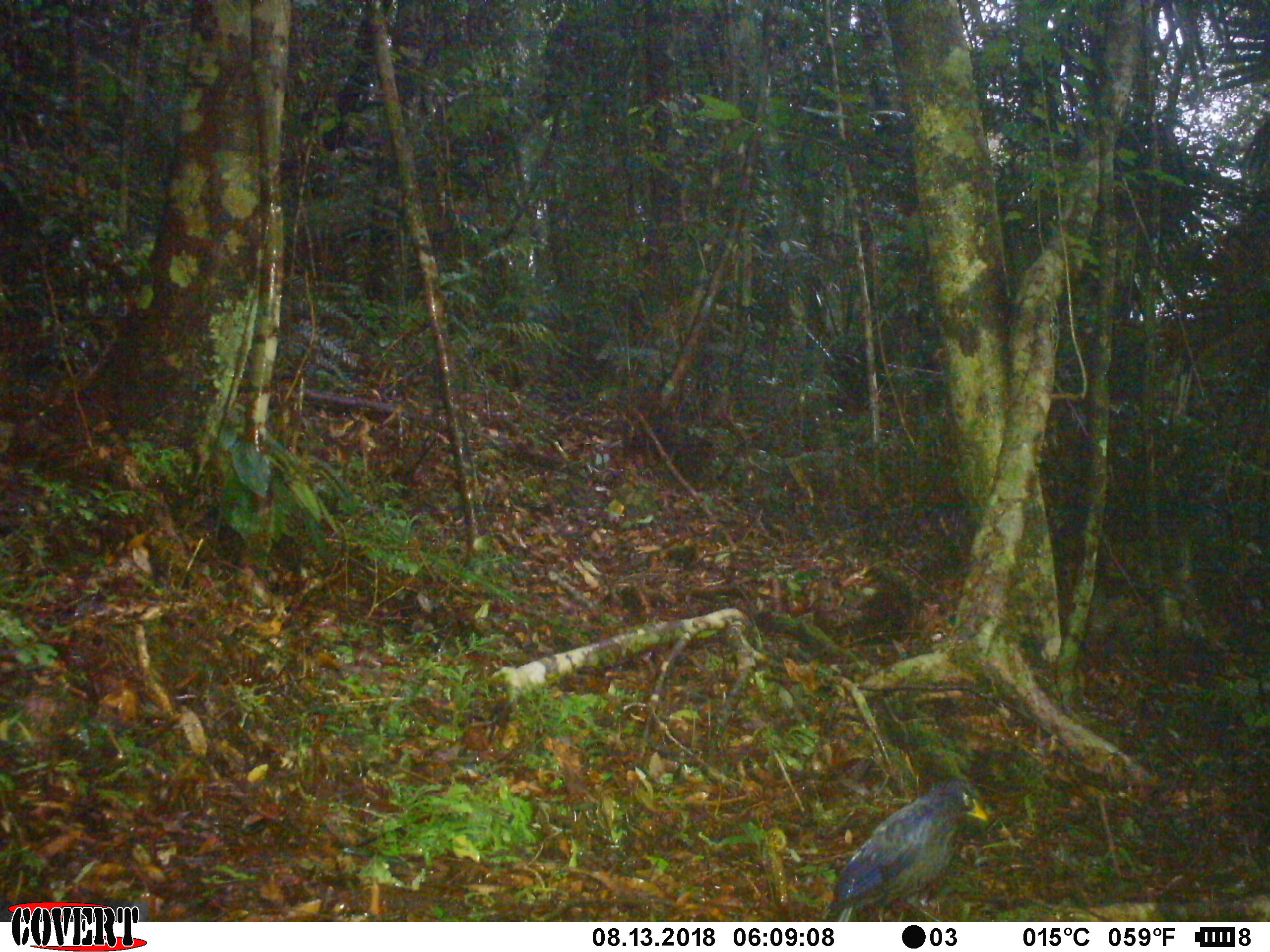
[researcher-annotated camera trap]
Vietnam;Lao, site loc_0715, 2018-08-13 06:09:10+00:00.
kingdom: Animalia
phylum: Chordata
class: Aves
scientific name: Aves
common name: bird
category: unidentified bird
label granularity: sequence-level